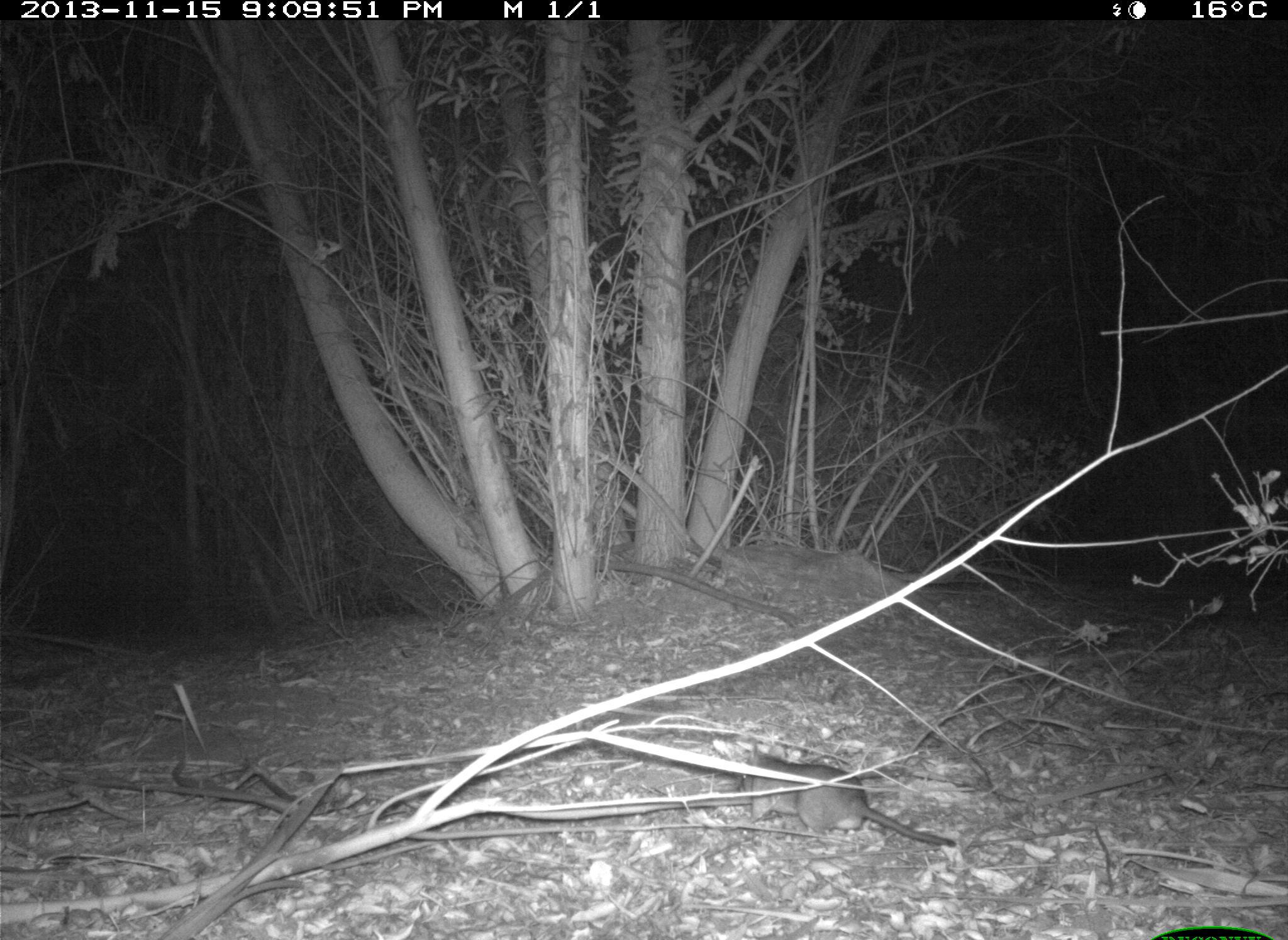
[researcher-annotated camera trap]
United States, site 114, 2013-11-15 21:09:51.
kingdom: Animalia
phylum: Chordata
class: Mammalia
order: Rodentia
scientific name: Rodentia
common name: rodent